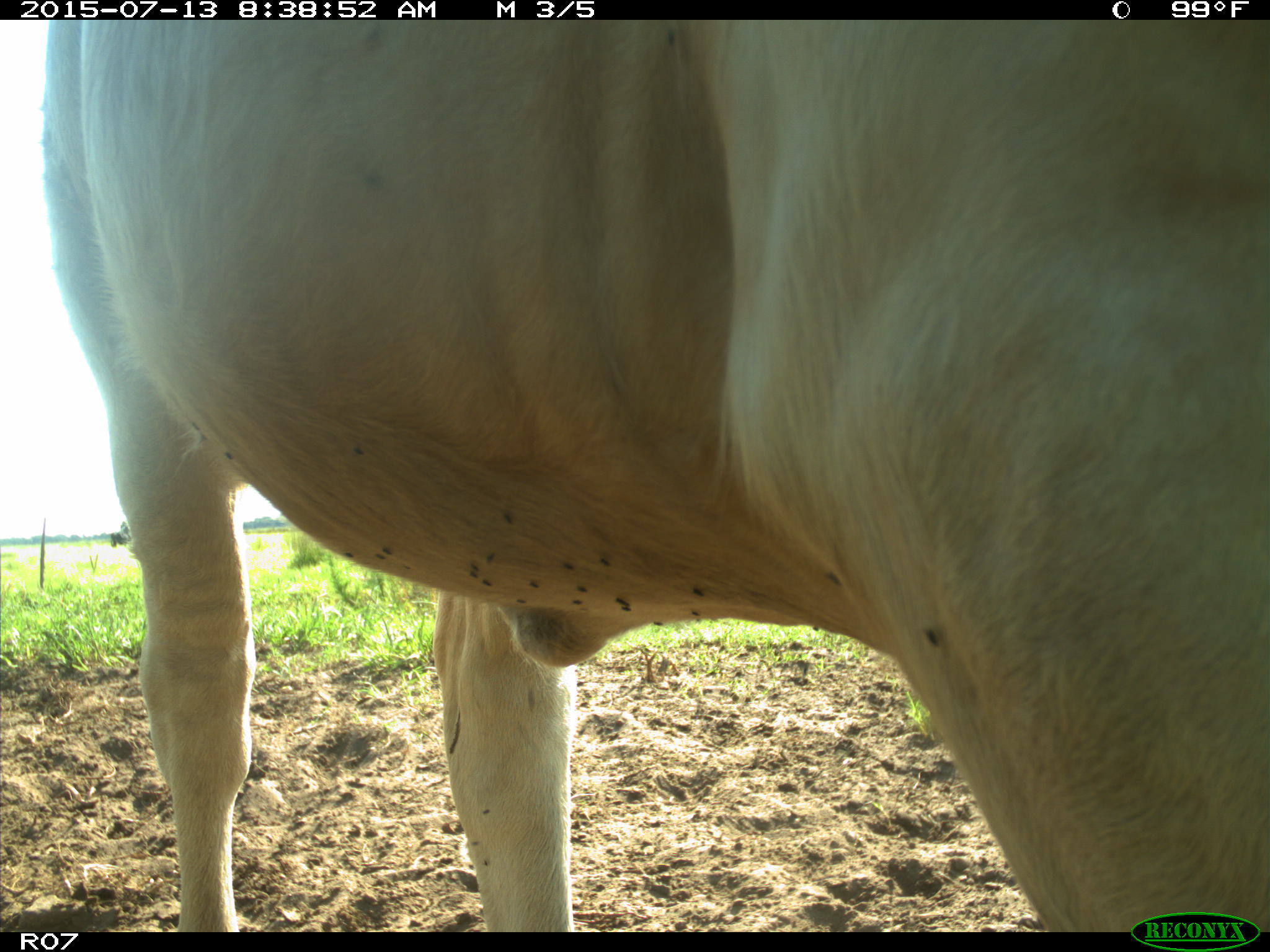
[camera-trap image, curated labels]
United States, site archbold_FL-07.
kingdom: Animalia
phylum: Chordata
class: Mammalia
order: Artiodactyla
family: Bovidae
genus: Bos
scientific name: Bos taurus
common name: domestic cow